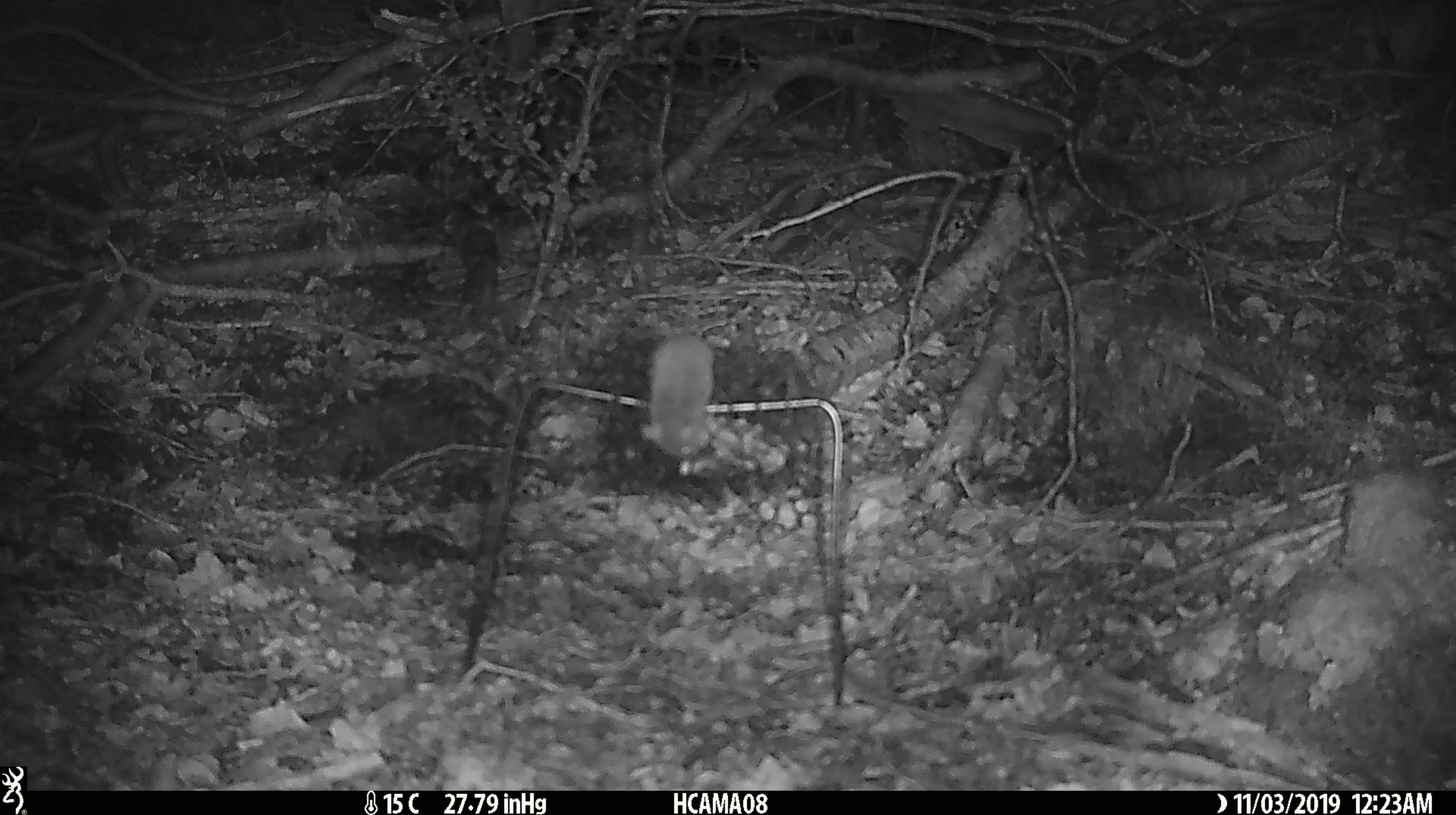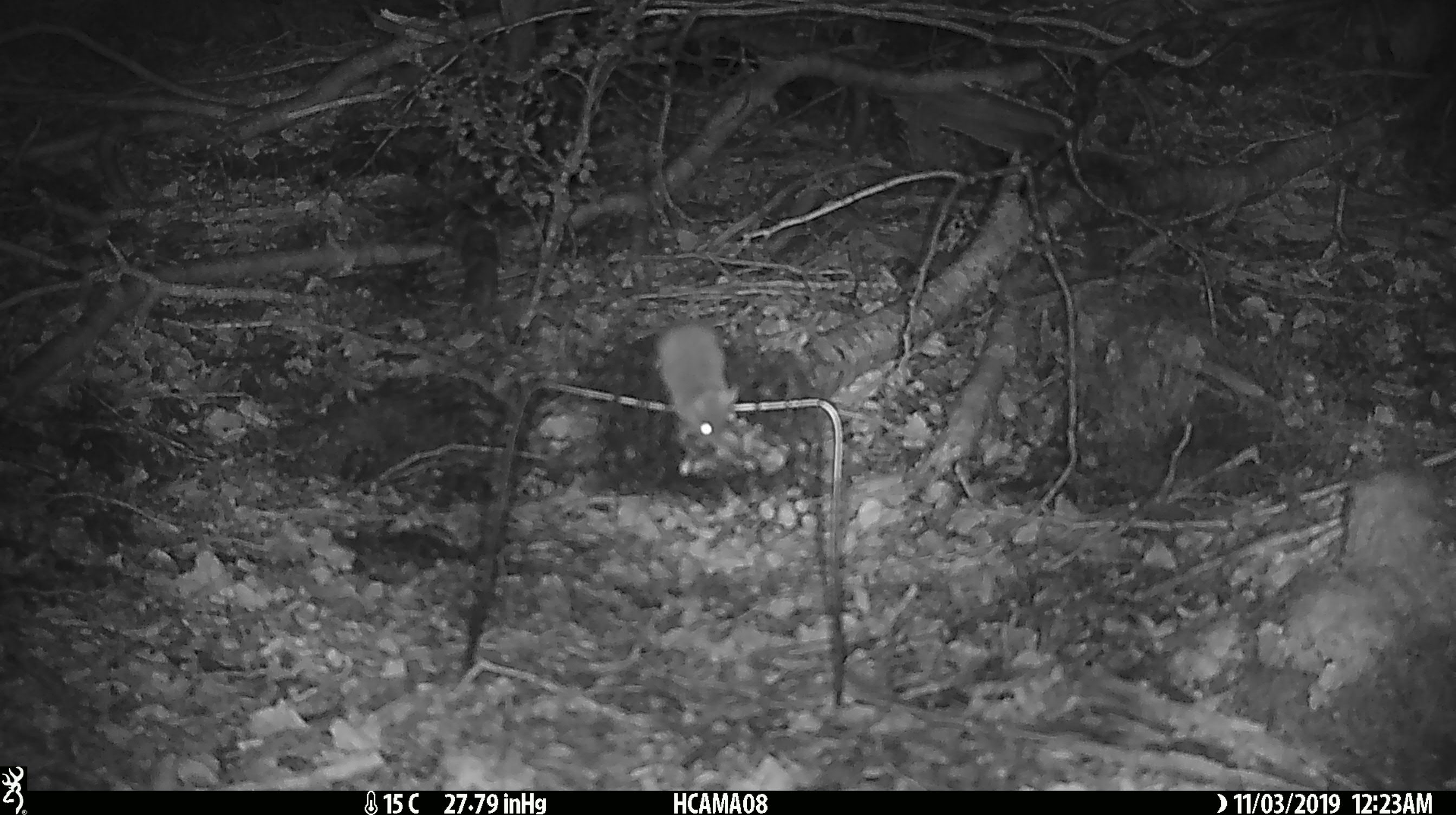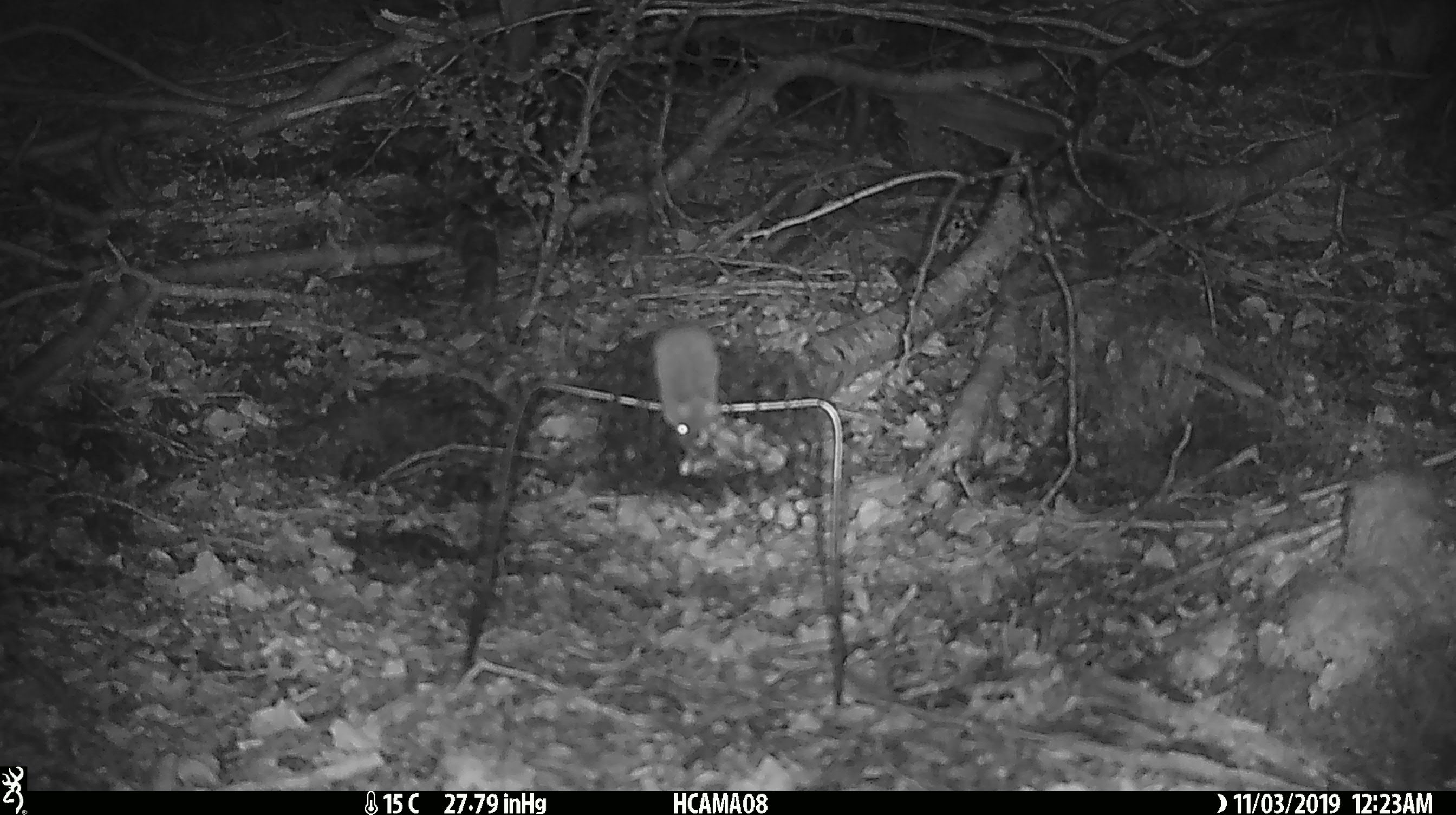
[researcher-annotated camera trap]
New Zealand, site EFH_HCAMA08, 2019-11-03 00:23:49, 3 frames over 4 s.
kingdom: Animalia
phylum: Chordata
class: Mammalia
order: Rodentia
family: Muridae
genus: Mus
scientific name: Mus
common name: mouse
Mouse (Mus).